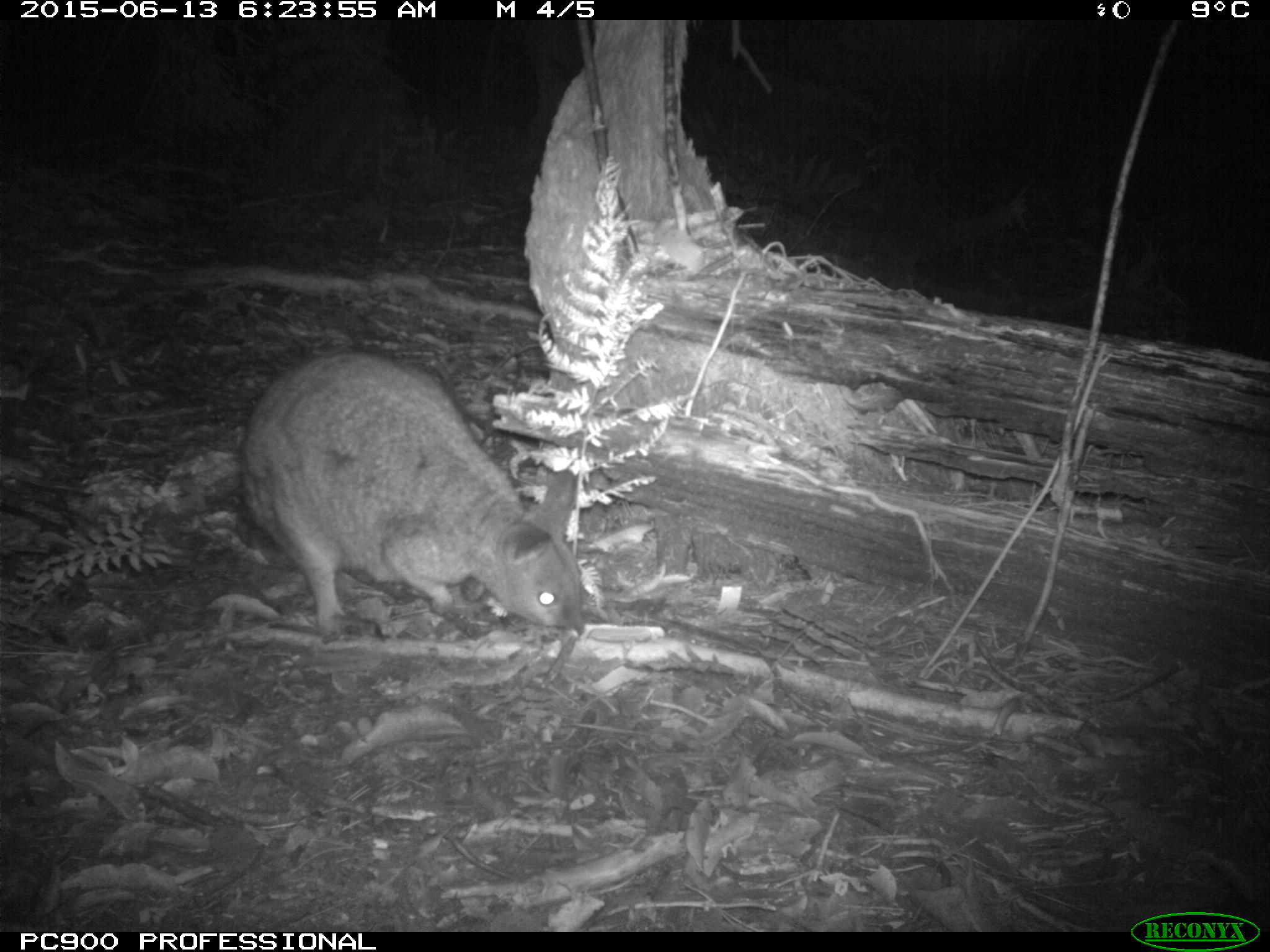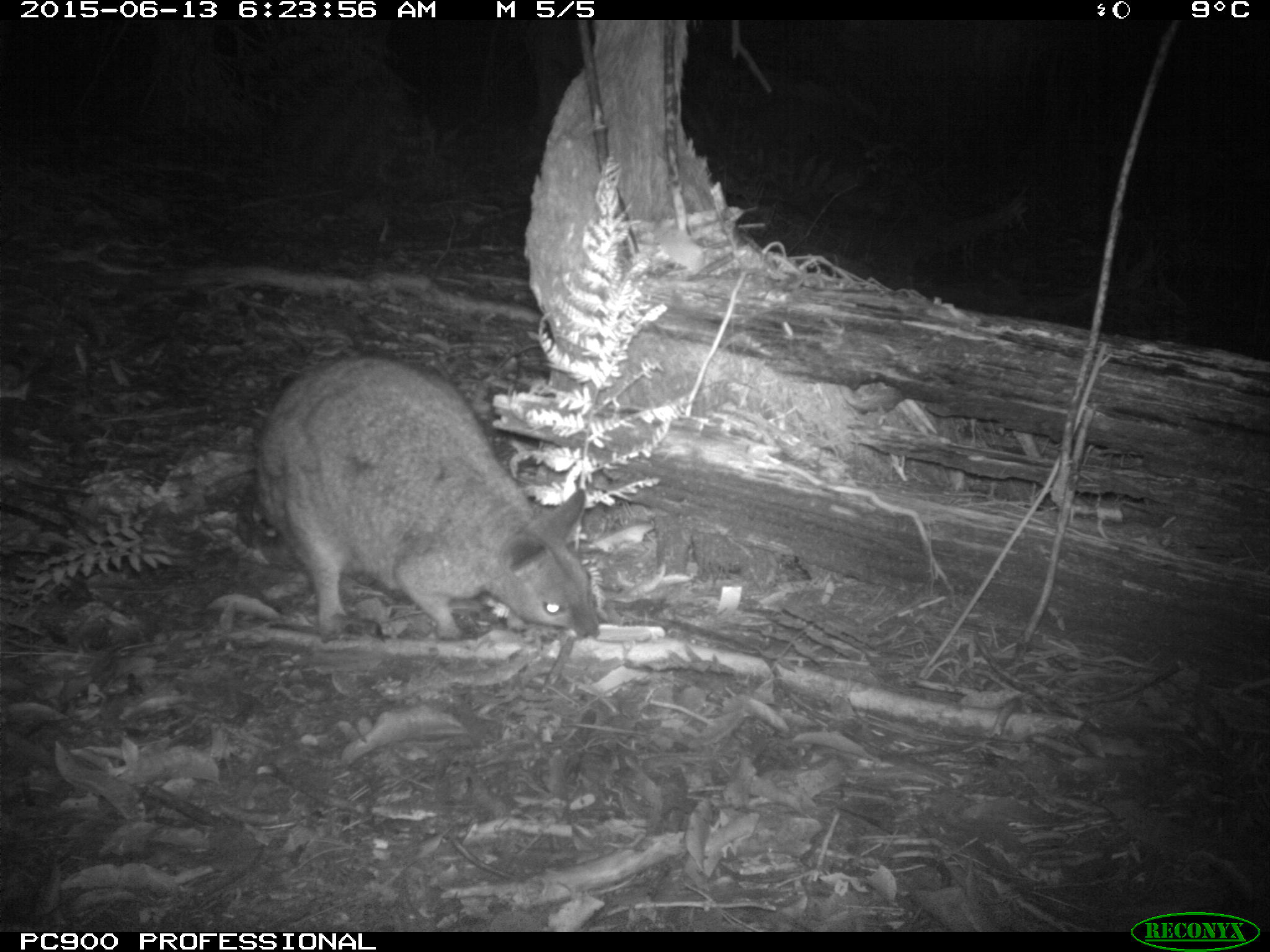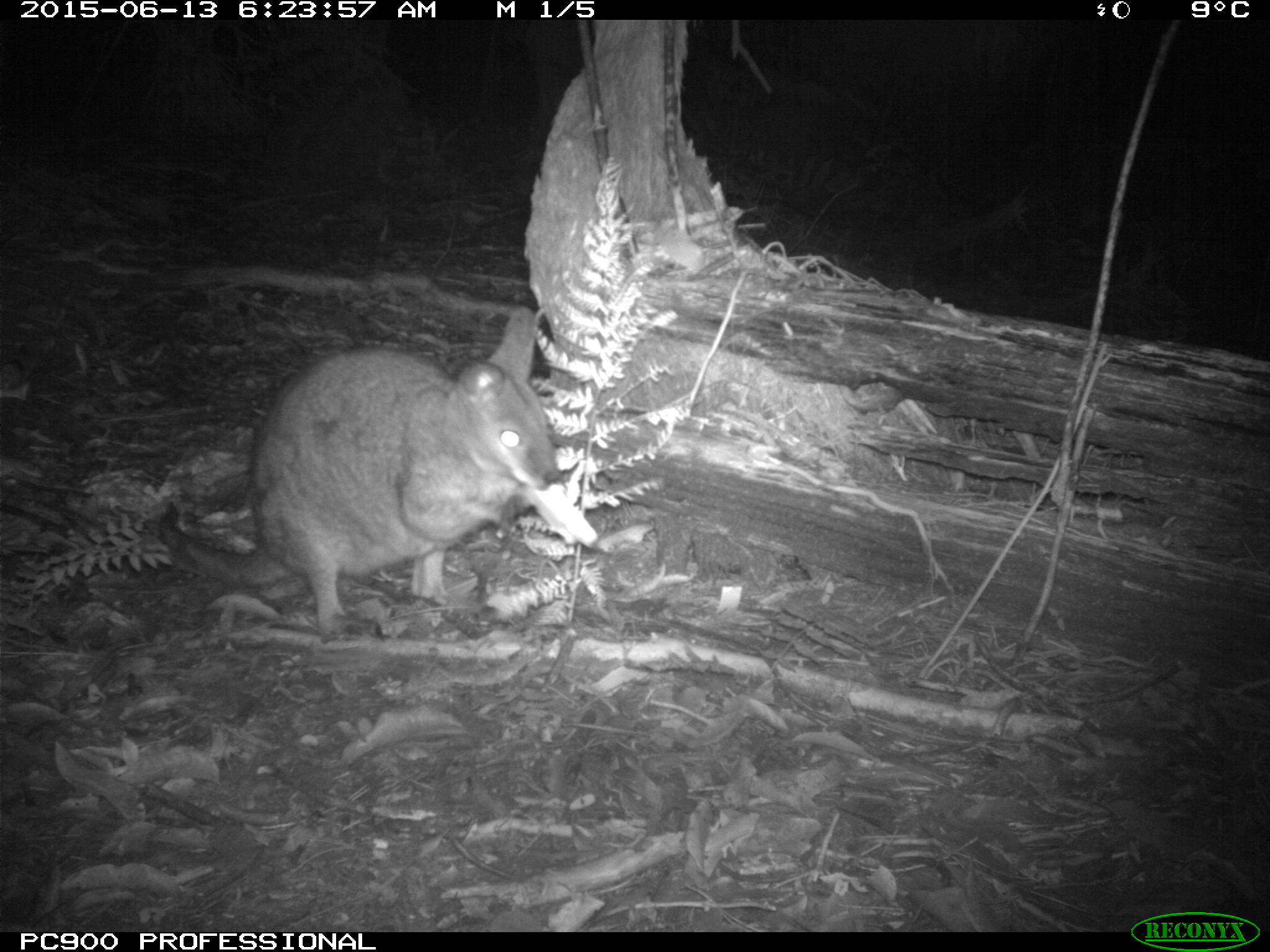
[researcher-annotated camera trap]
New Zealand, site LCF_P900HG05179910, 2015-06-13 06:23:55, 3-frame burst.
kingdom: Animalia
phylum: Chordata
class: Mammalia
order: Diprotodontia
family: Macropodidae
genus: Notamacropus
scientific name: Notamacropus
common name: wallaby